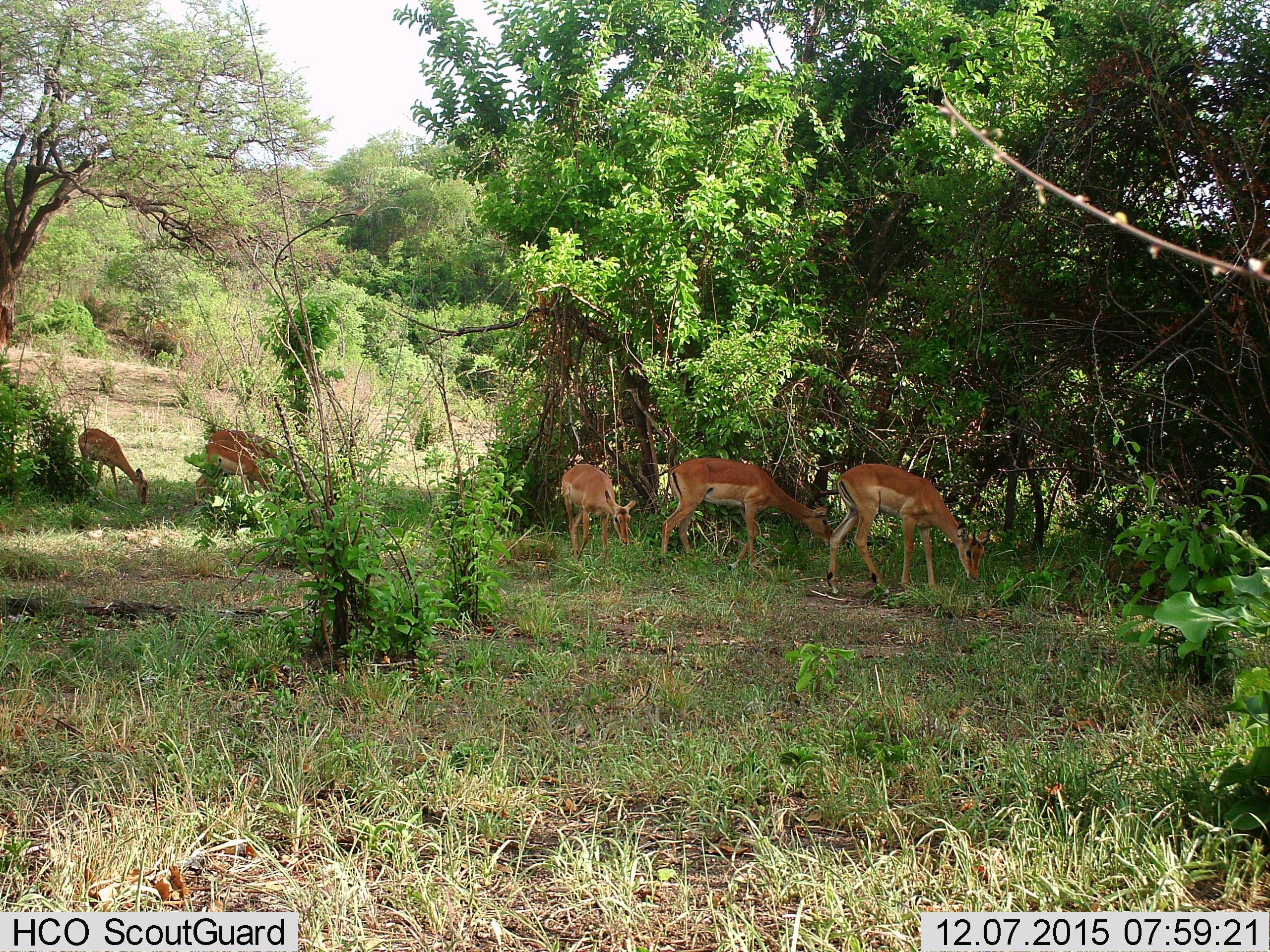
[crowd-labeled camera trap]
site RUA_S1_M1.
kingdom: Animalia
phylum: Chordata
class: Mammalia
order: Artiodactyla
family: Bovidae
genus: Aepyceros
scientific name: Aepyceros melampus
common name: impala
Impala (Aepyceros melampus), count 6. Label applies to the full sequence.